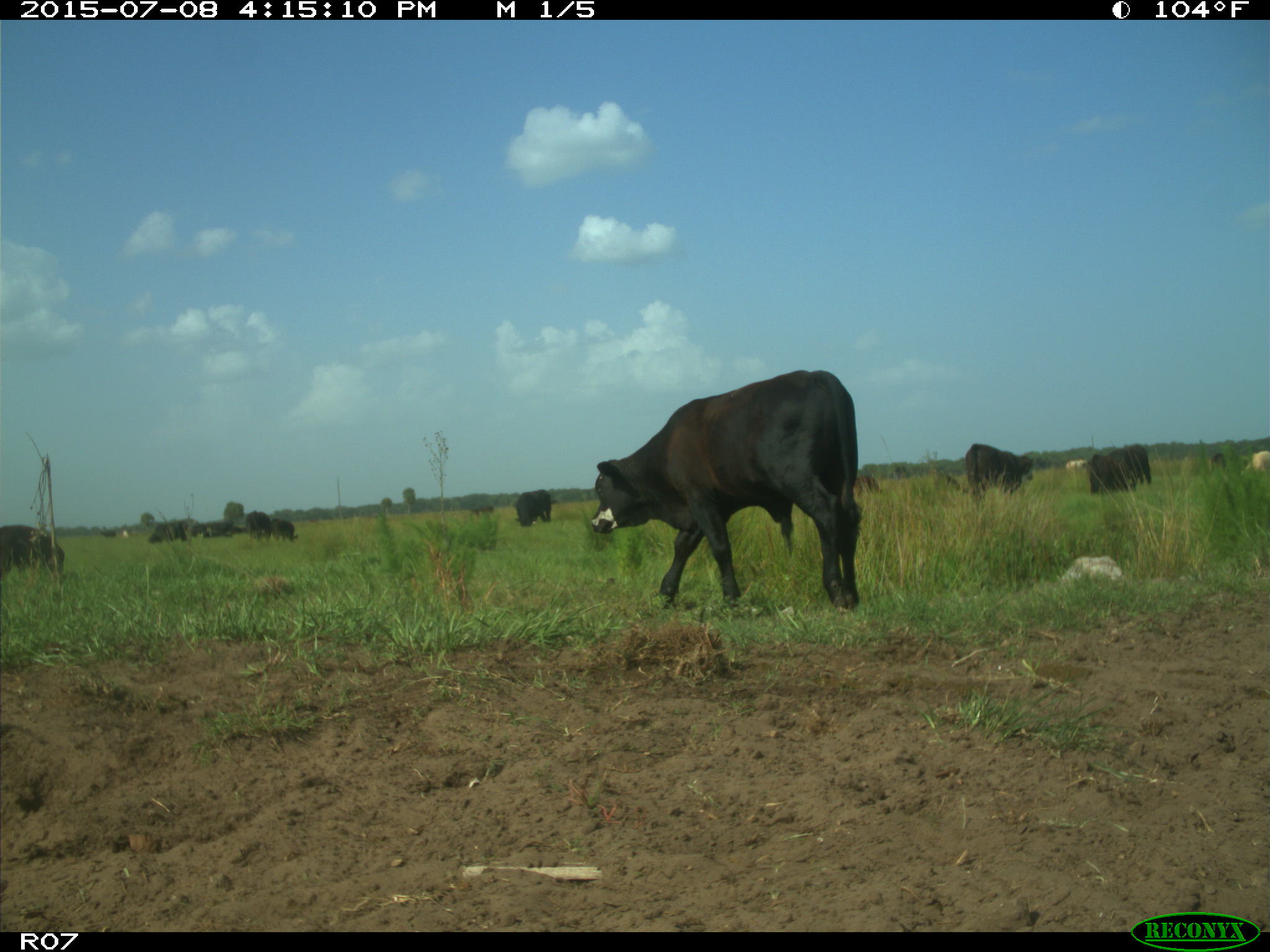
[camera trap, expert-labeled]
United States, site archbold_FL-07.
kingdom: Animalia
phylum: Chordata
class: Mammalia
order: Artiodactyla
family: Bovidae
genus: Bos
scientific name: Bos taurus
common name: domestic cow